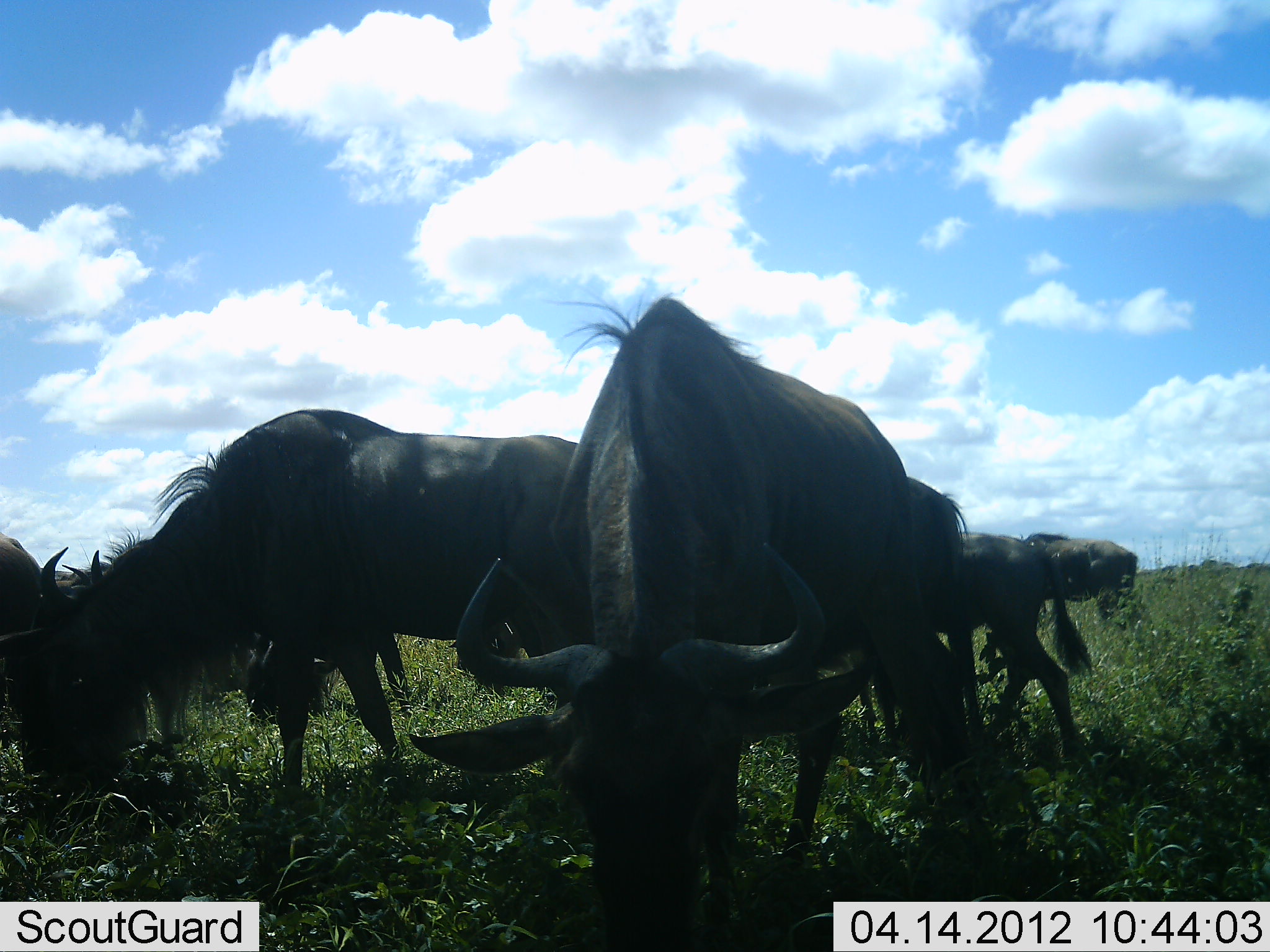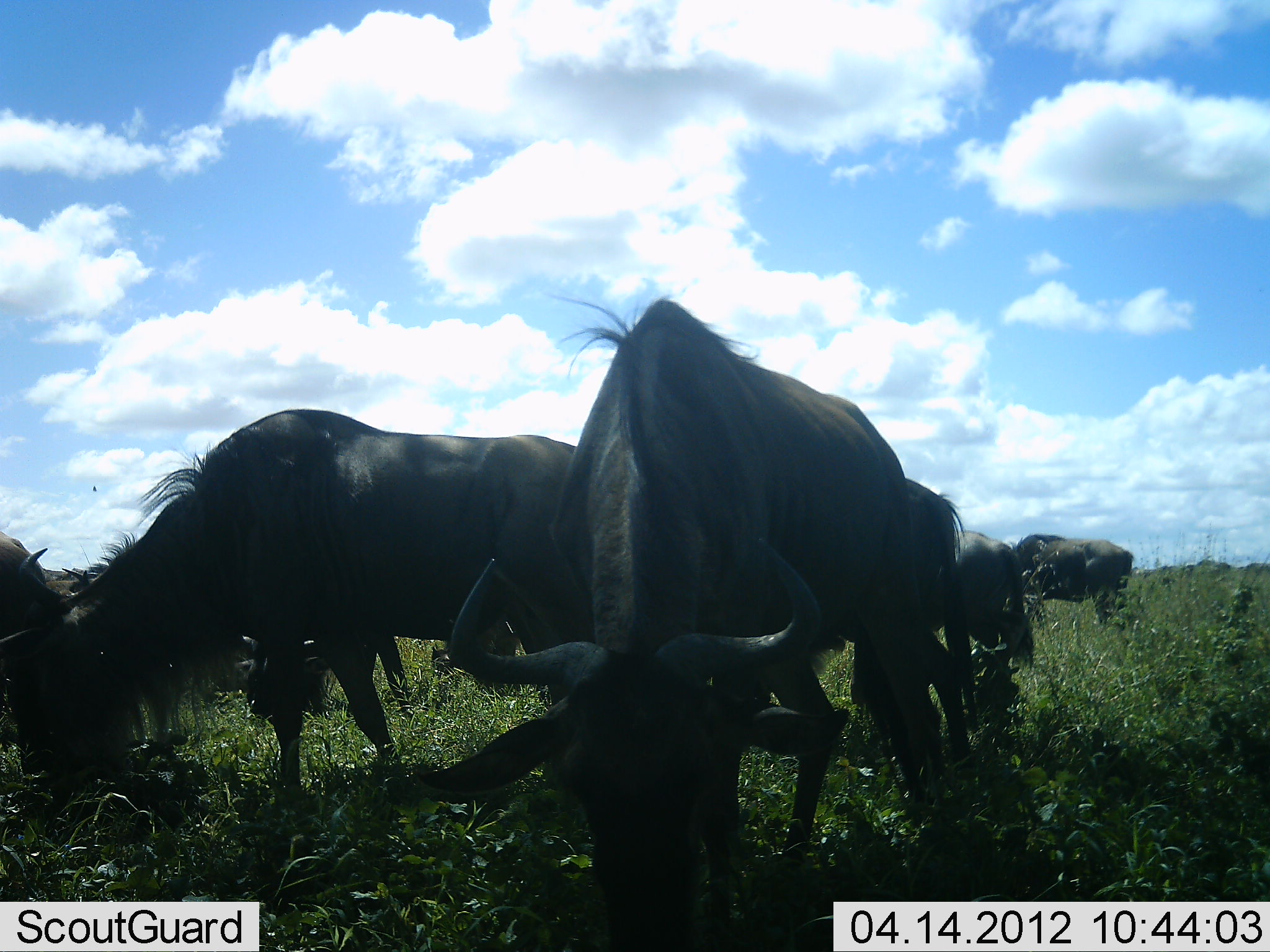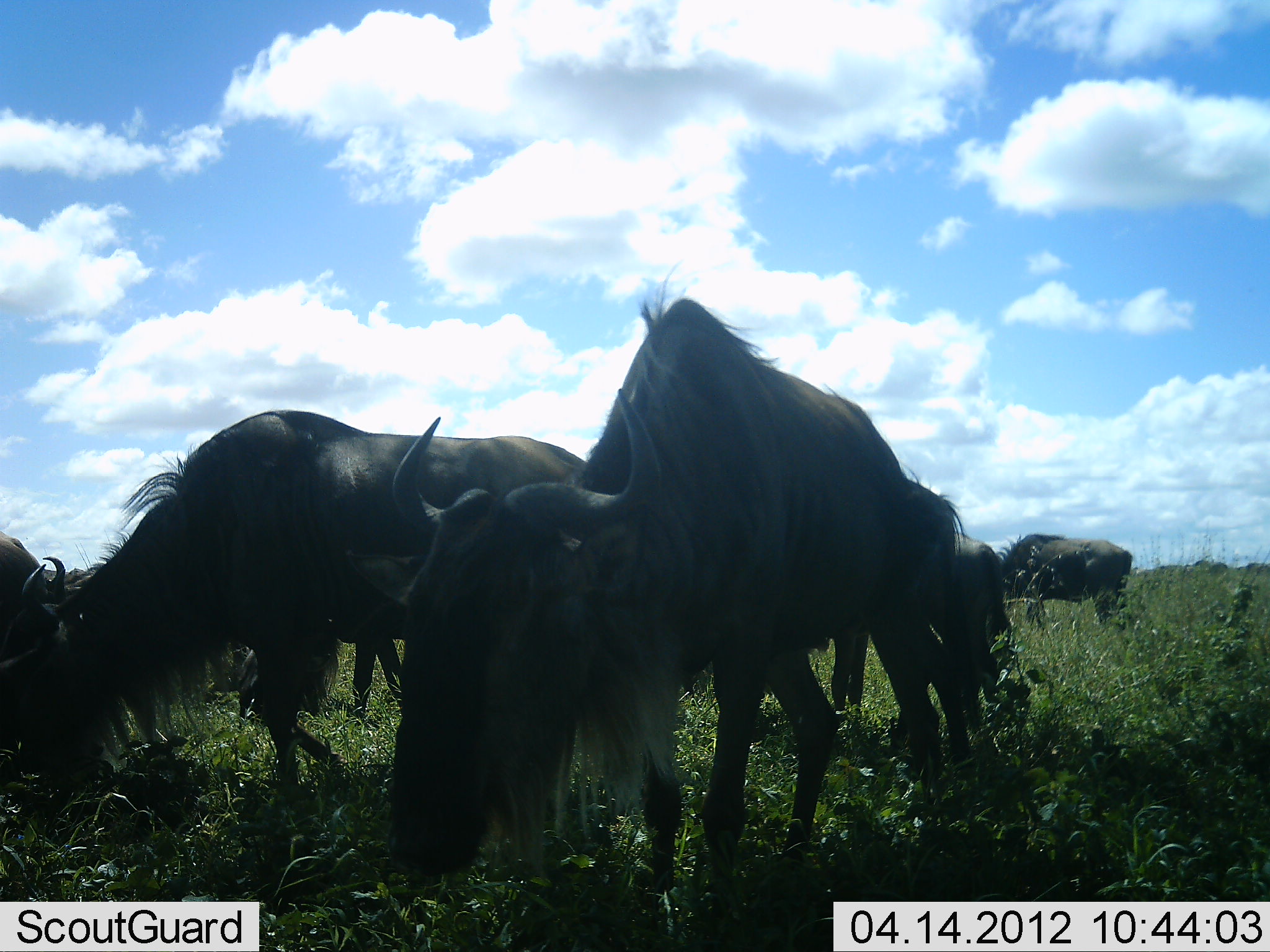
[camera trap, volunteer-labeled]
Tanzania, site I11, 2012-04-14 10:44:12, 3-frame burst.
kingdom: Animalia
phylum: Chordata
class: Mammalia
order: Artiodactyla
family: Bovidae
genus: Connochaetes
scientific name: Connochaetes taurinus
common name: blue wildebeest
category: wildebeest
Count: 6.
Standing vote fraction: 60%.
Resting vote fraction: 0%.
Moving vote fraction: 20%.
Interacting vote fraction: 0%.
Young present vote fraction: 20%.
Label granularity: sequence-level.